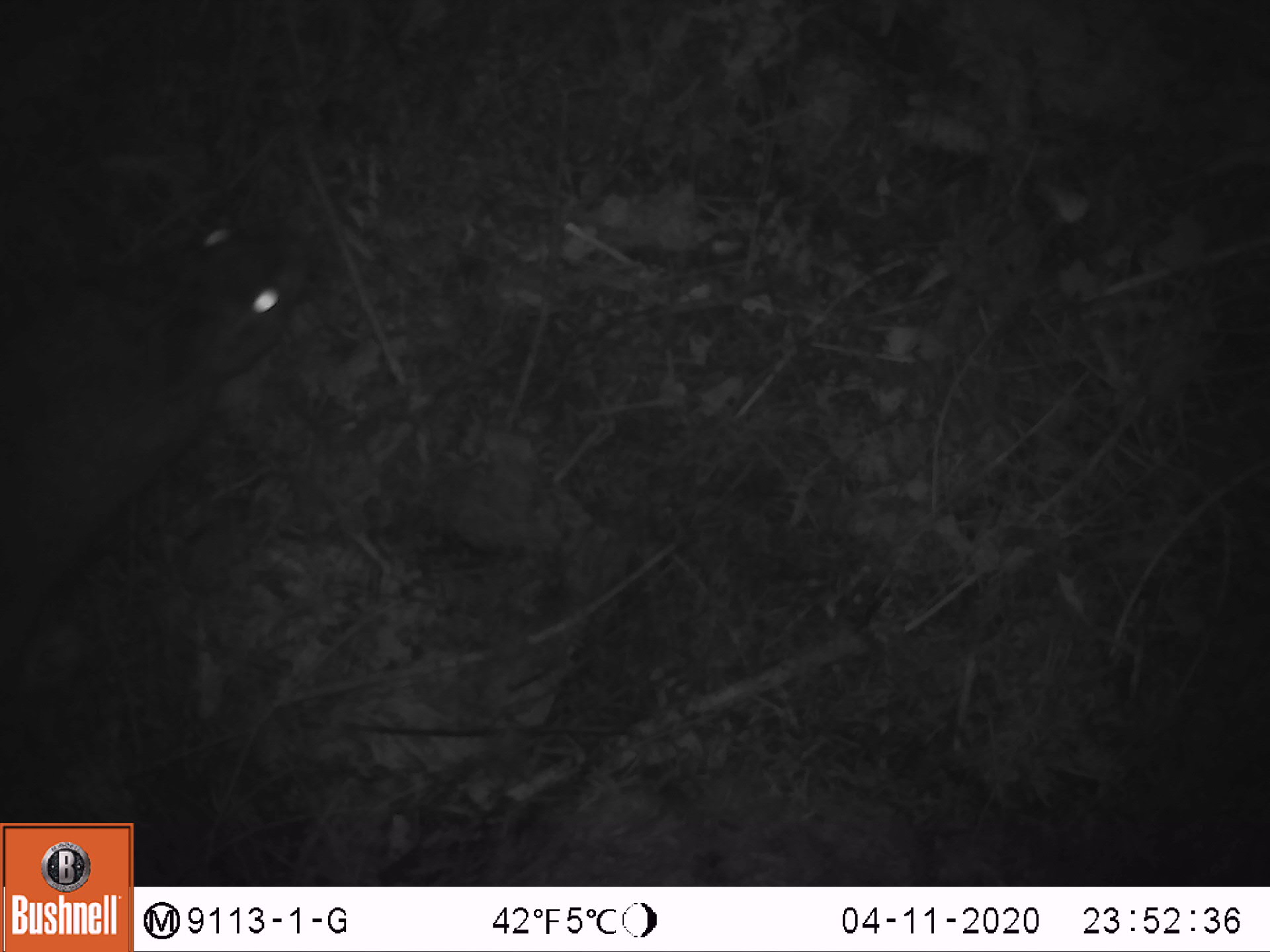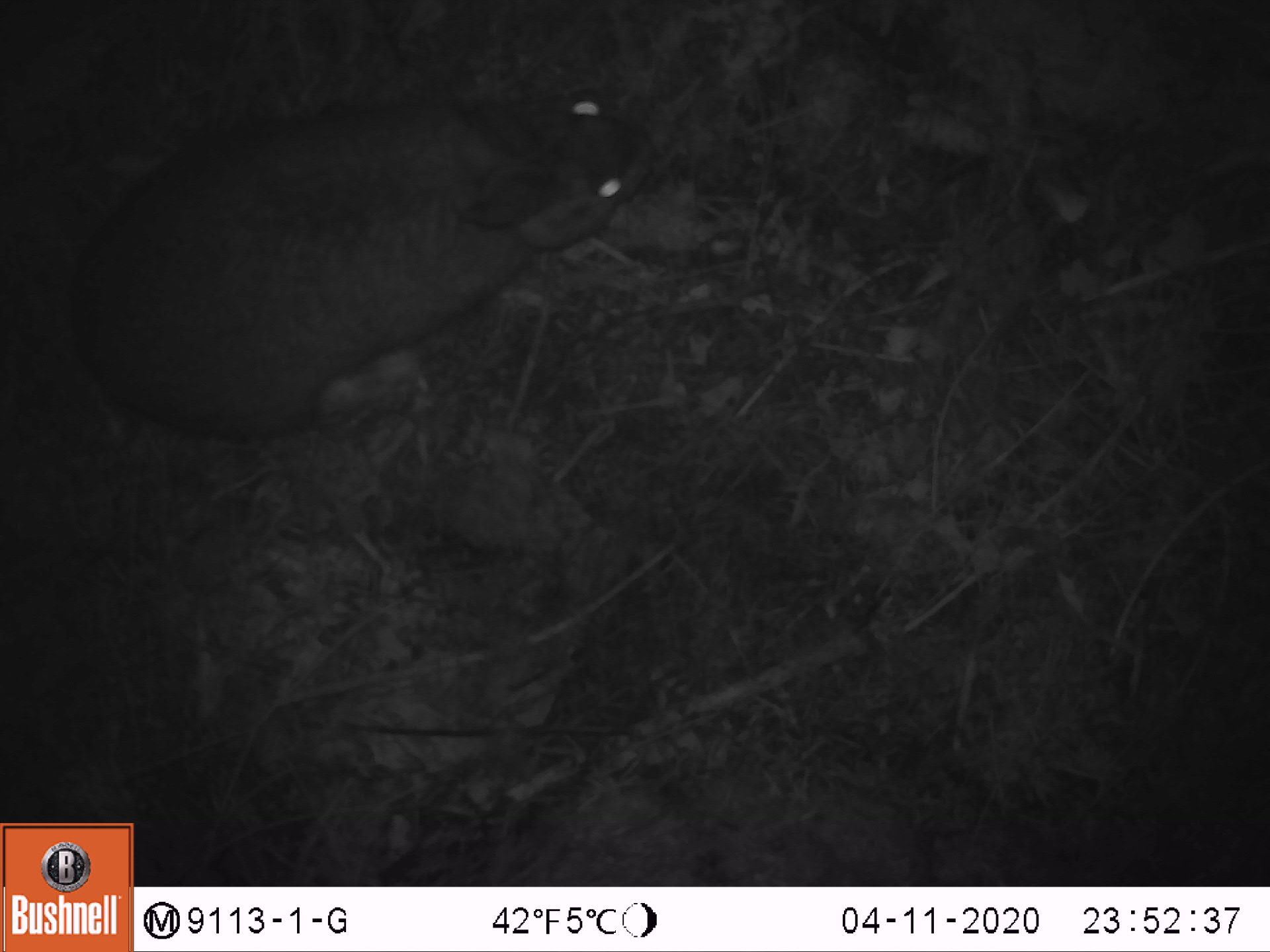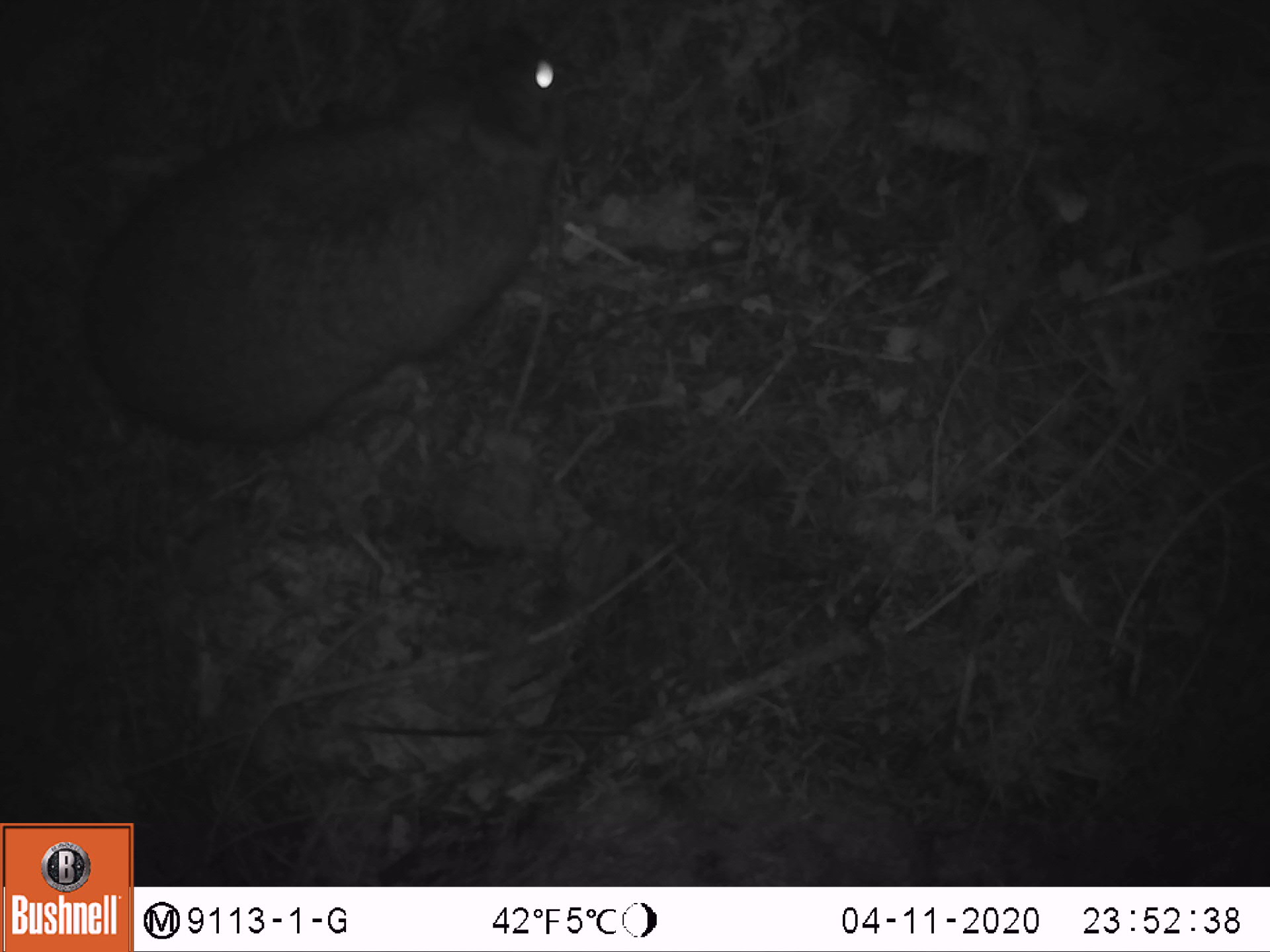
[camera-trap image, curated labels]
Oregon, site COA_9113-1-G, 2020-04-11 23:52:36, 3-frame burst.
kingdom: Animalia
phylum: Chordata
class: Mammalia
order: Lagomorpha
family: Leporidae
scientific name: Leporidae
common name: hares and rabbits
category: leporidae family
Leporidae family (hares and rabbits) (Leporidae).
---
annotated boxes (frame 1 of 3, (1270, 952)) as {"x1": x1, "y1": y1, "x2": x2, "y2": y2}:
leporidae family: {"x1": 5, "y1": 212, "x2": 312, "y2": 694}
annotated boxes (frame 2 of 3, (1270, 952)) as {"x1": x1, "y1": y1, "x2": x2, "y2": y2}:
leporidae family: {"x1": 76, "y1": 83, "x2": 678, "y2": 415}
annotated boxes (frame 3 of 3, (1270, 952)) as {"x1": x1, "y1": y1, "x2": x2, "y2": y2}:
leporidae family: {"x1": 87, "y1": 19, "x2": 569, "y2": 453}